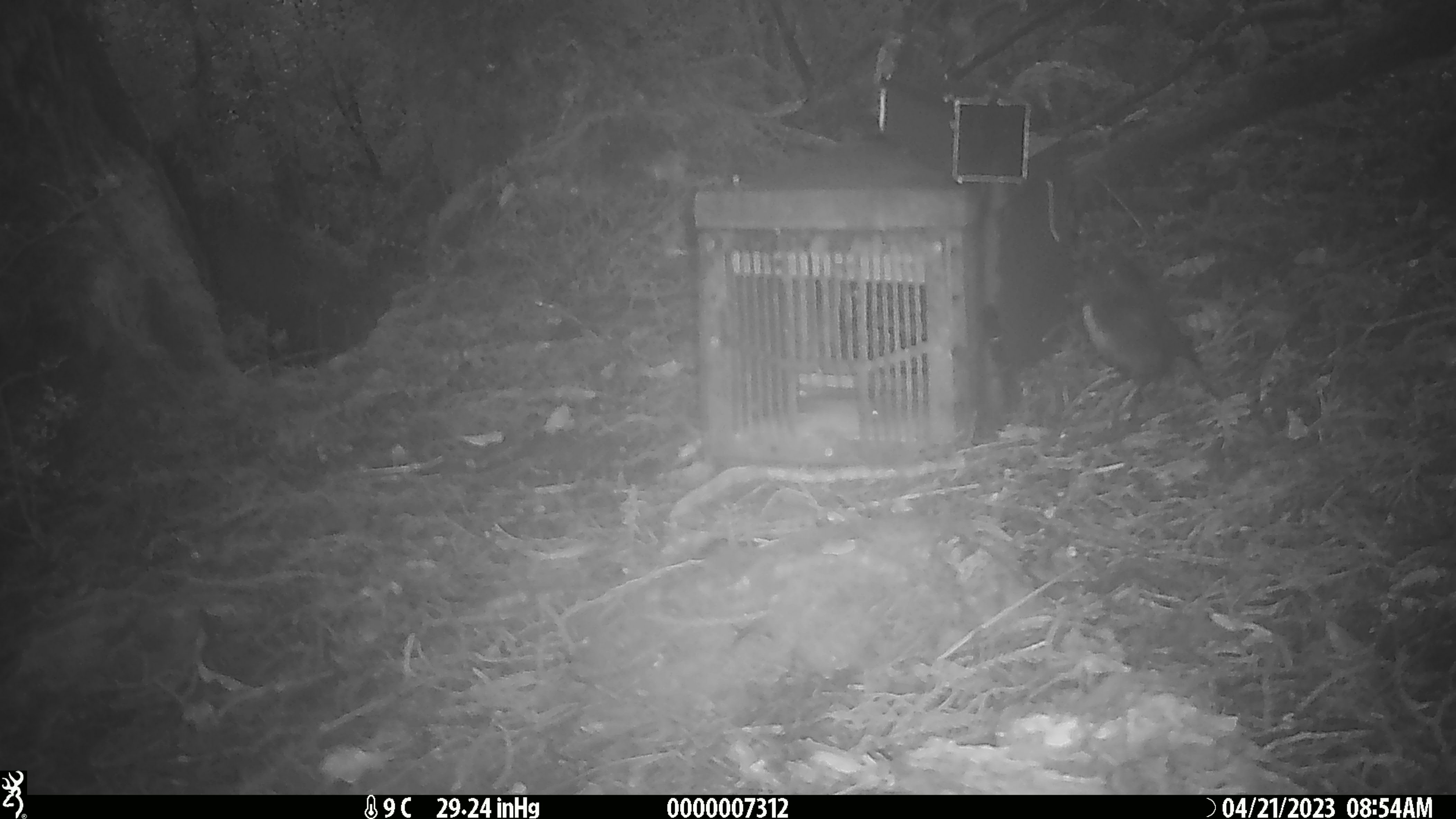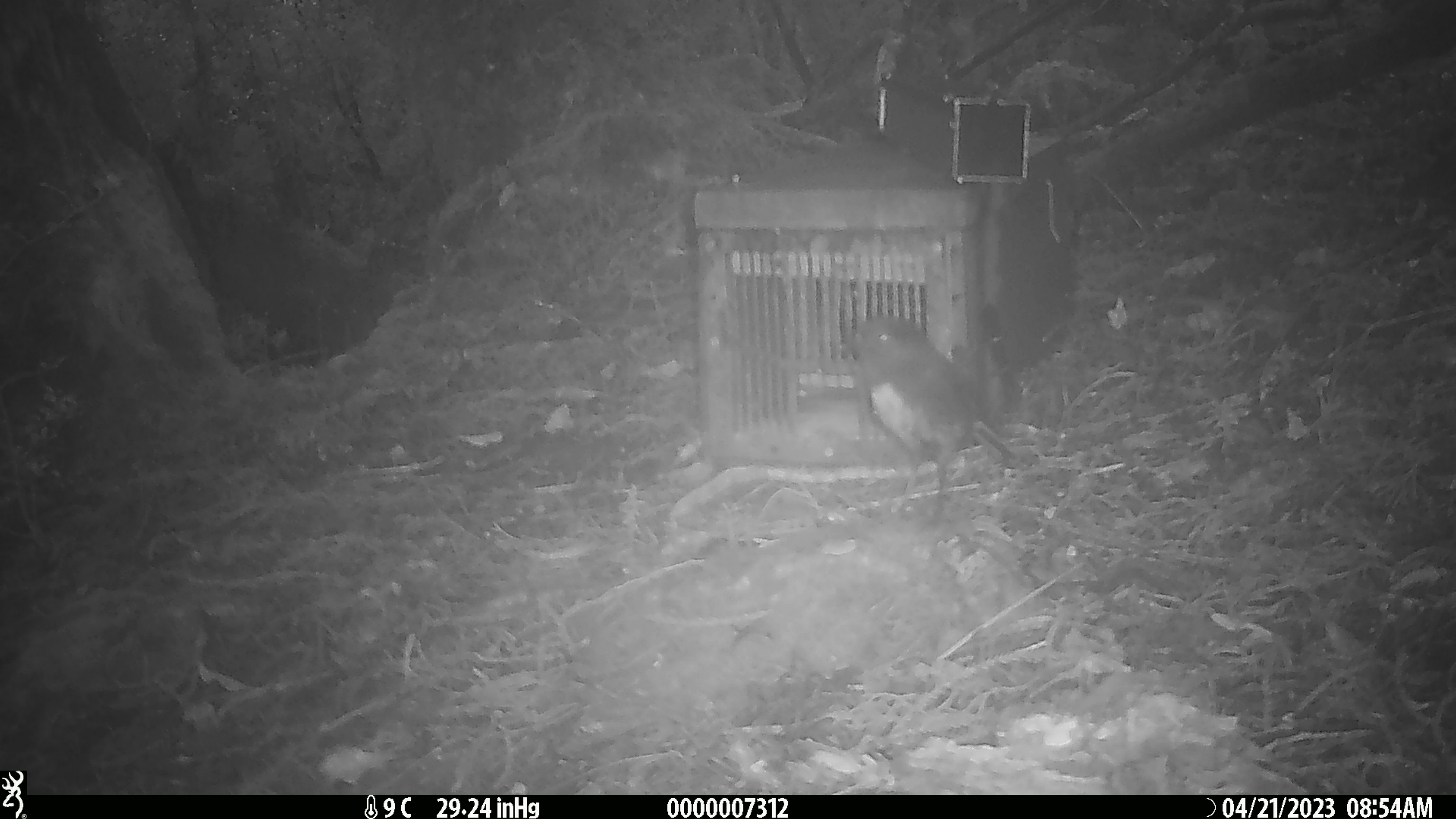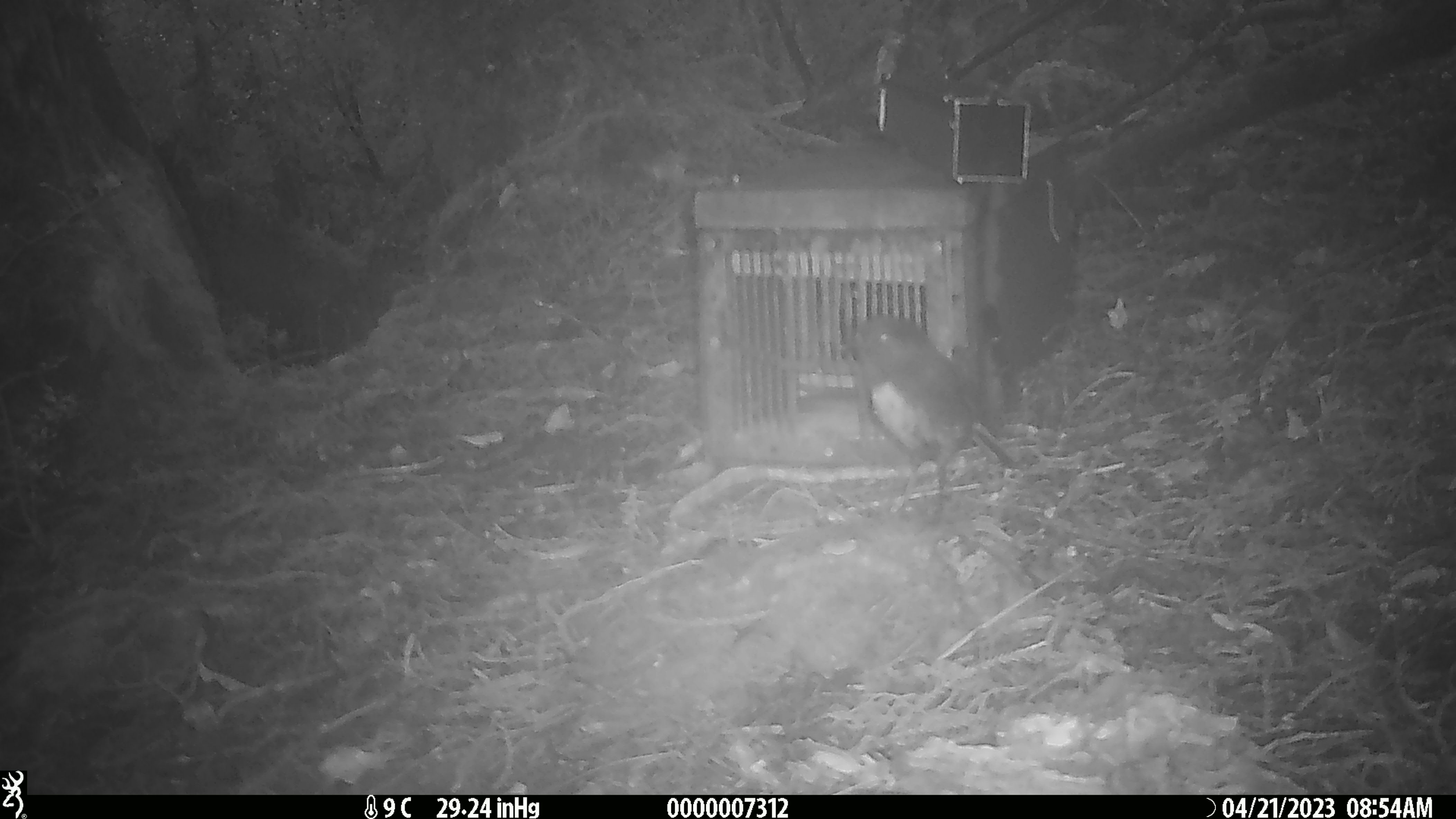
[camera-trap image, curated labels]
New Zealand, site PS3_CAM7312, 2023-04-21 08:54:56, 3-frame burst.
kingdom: Animalia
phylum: Chordata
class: Aves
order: Passeriformes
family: Petroicidae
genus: Petroica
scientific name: Petroica australis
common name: new zealand robin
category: robin